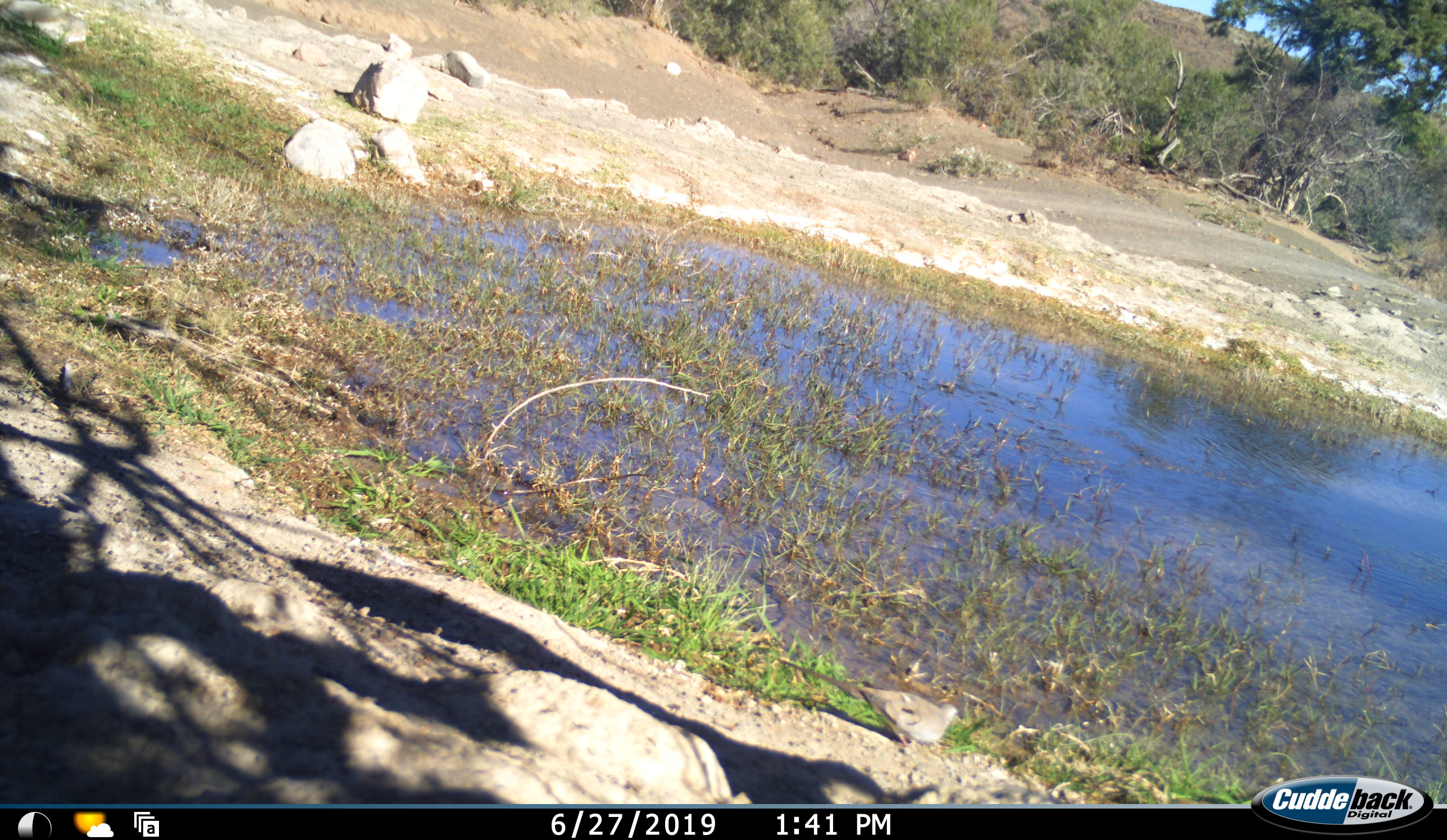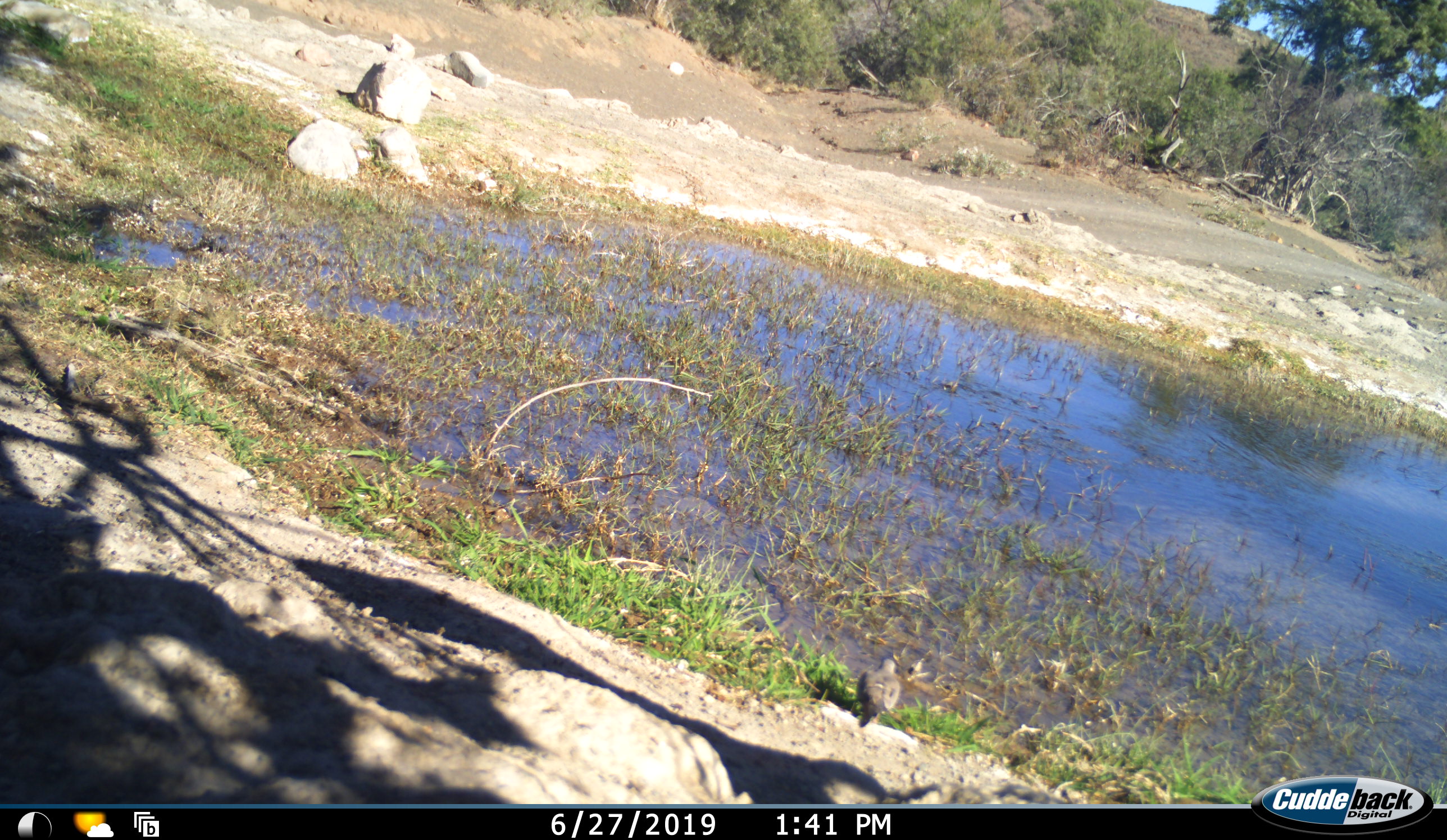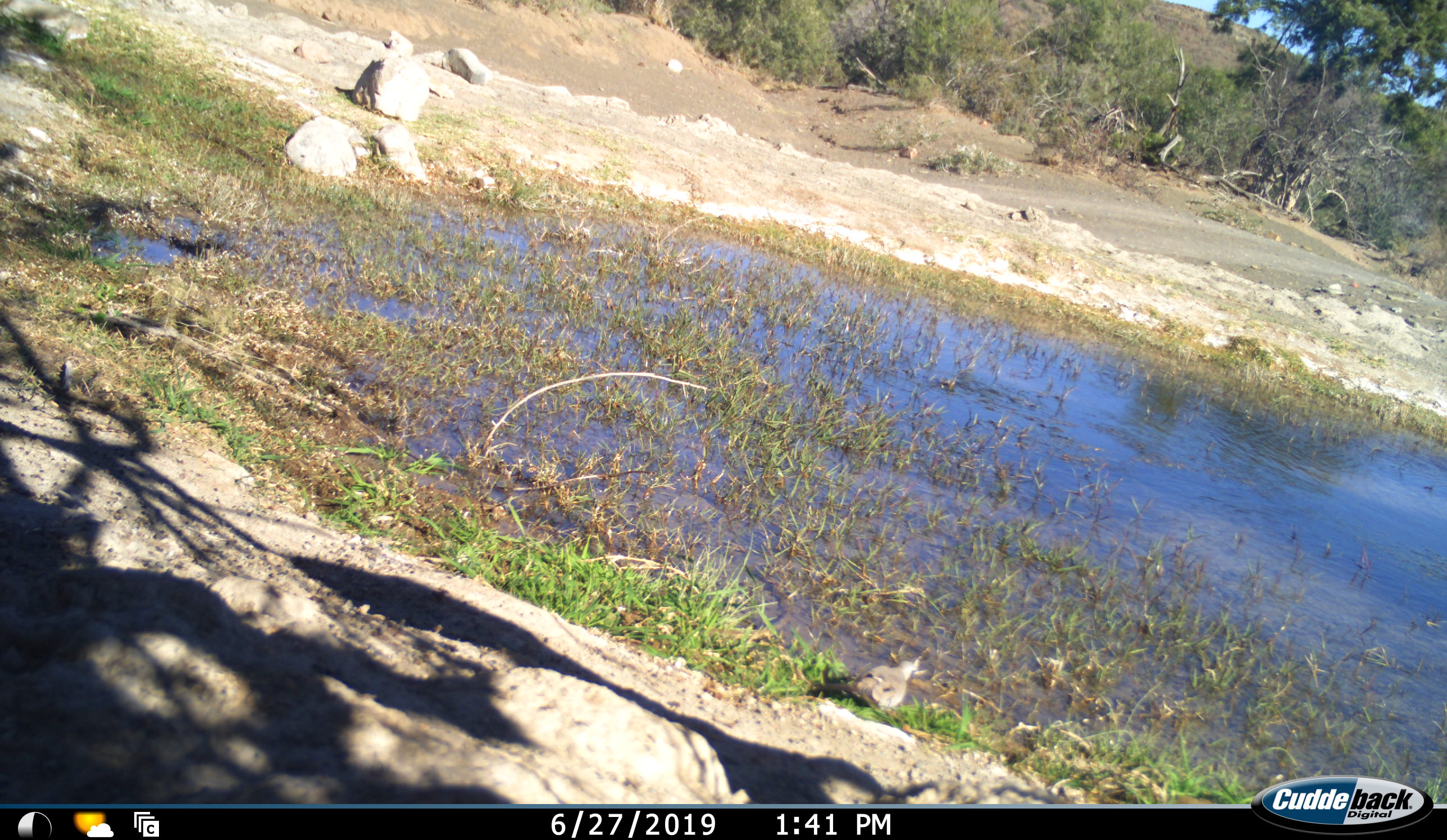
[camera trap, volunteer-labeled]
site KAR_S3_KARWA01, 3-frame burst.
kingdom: Animalia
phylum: Chordata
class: Aves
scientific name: Aves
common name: bird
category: birdother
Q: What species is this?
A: Birdother (bird) (Aves).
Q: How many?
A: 1.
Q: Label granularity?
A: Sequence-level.